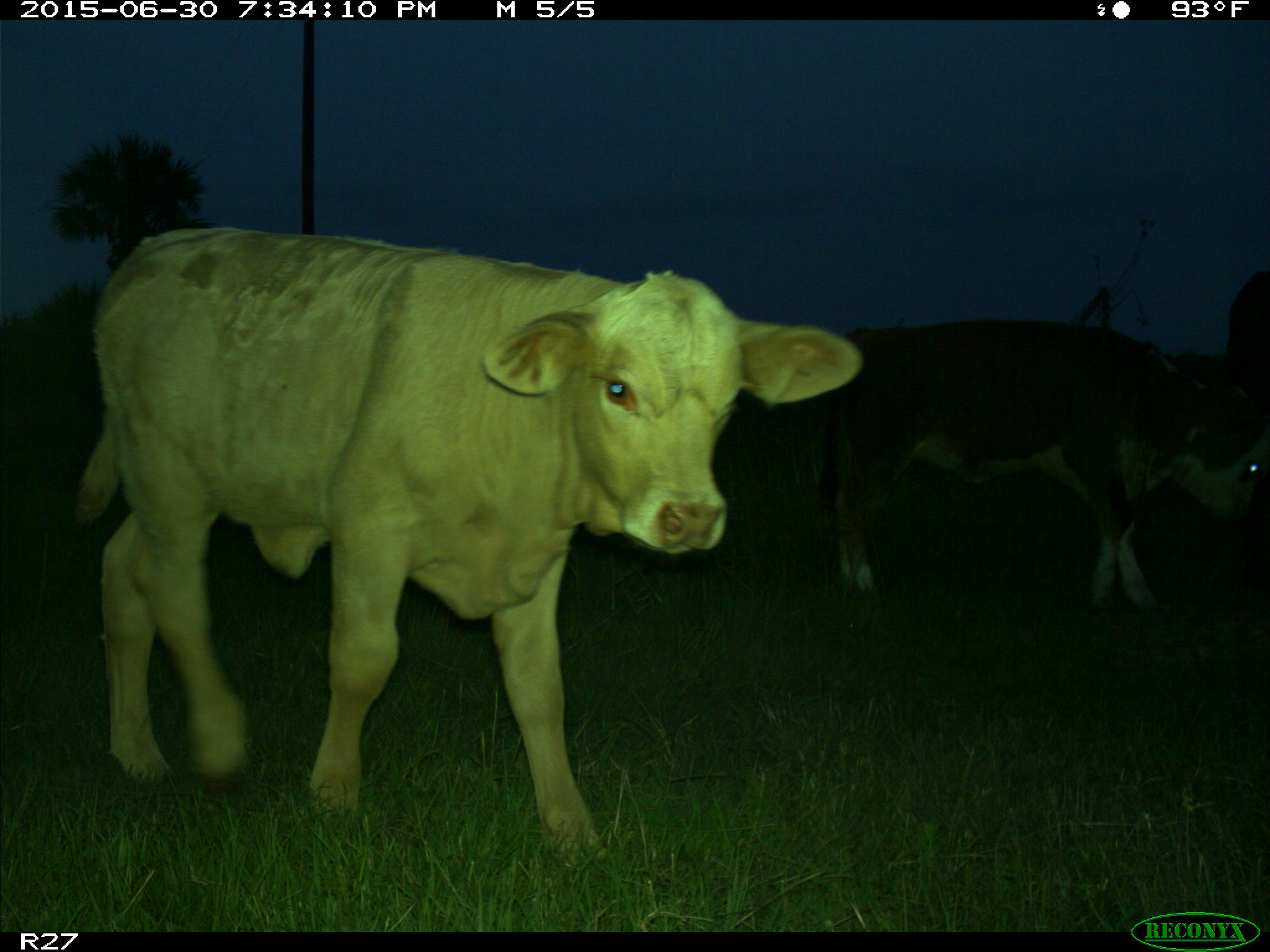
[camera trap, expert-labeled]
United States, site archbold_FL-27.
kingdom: Animalia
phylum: Chordata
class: Mammalia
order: Artiodactyla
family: Bovidae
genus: Bos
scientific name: Bos taurus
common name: domestic cow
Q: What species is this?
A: Bos taurus (domestic cow).